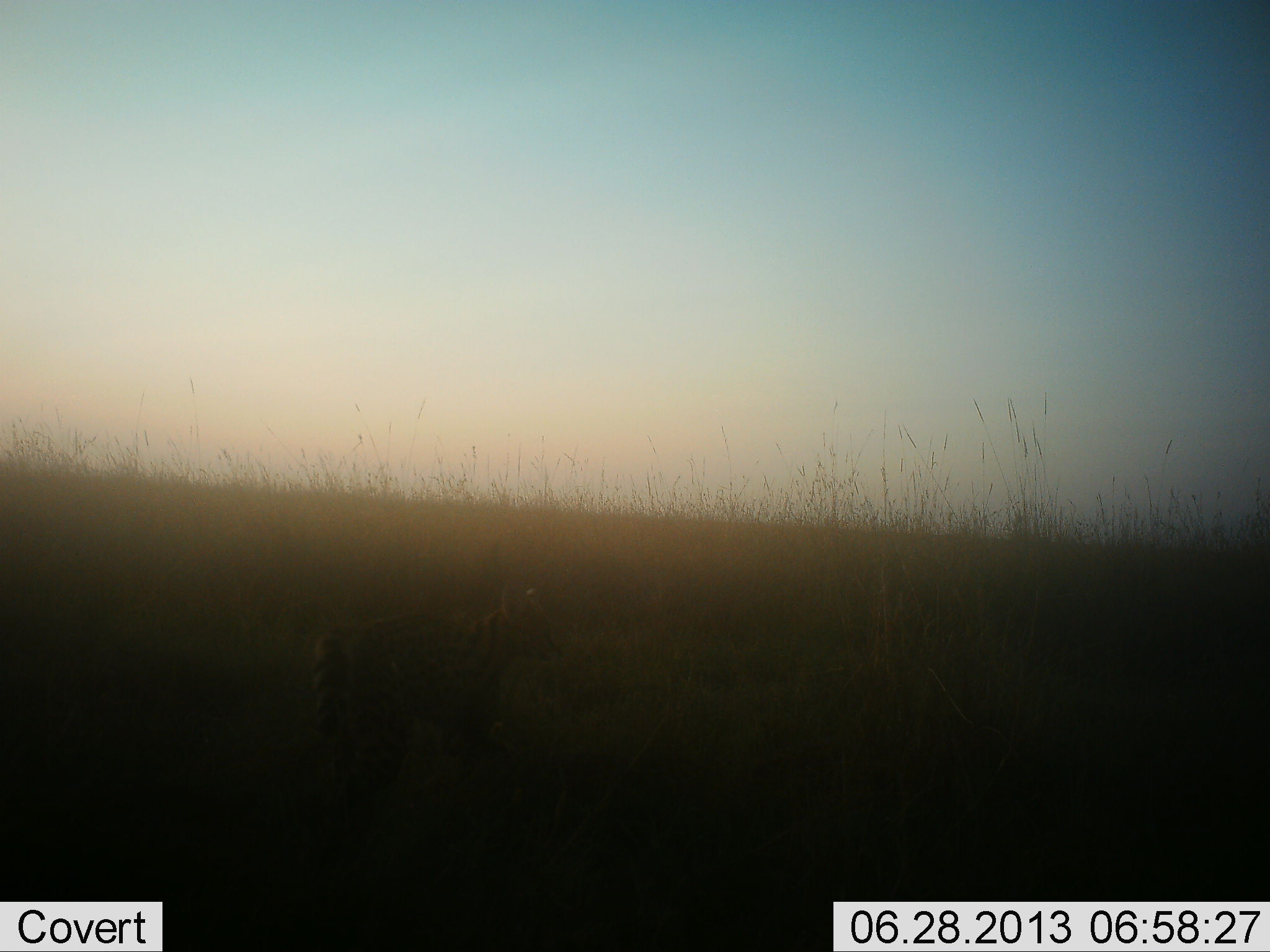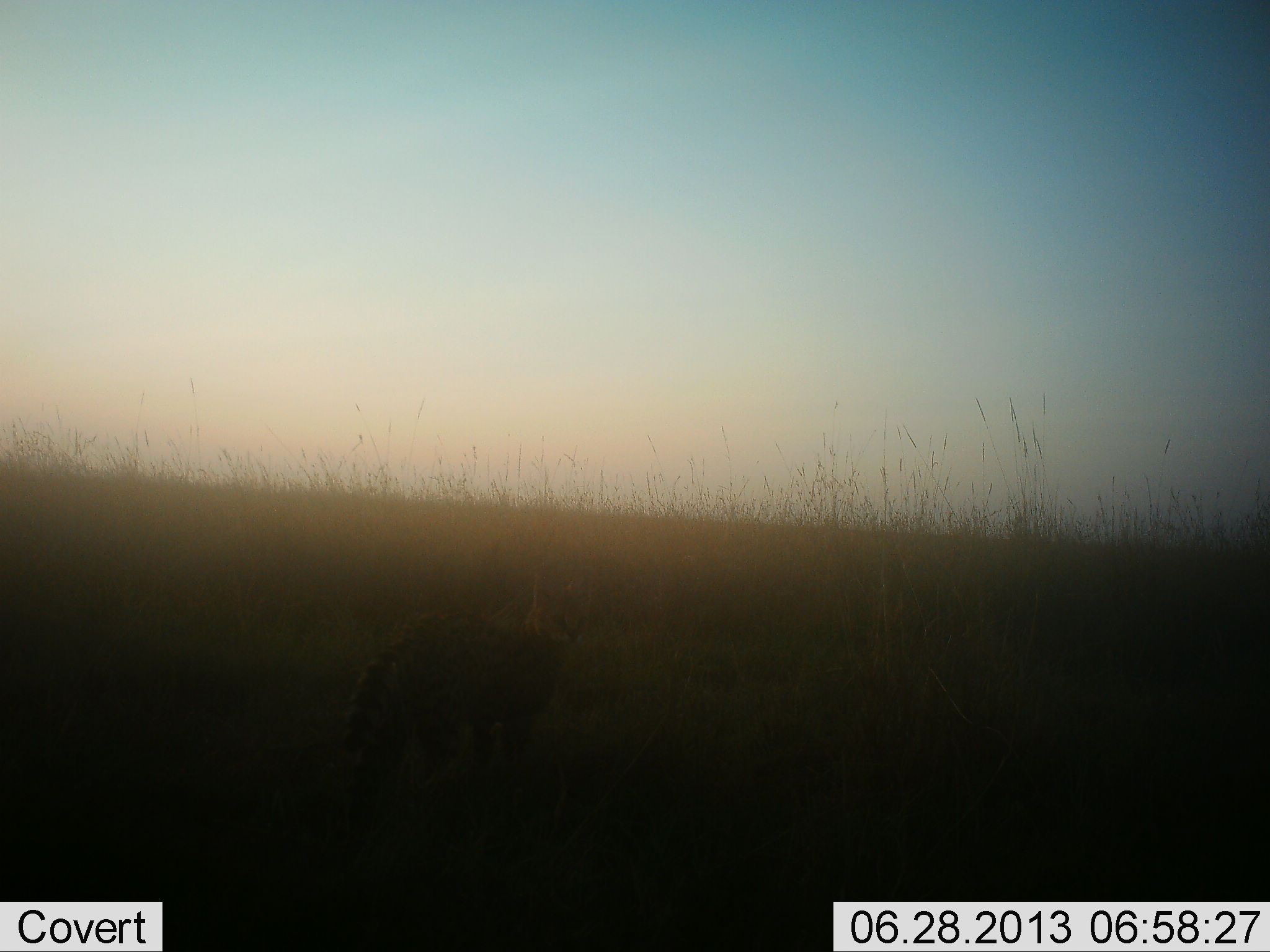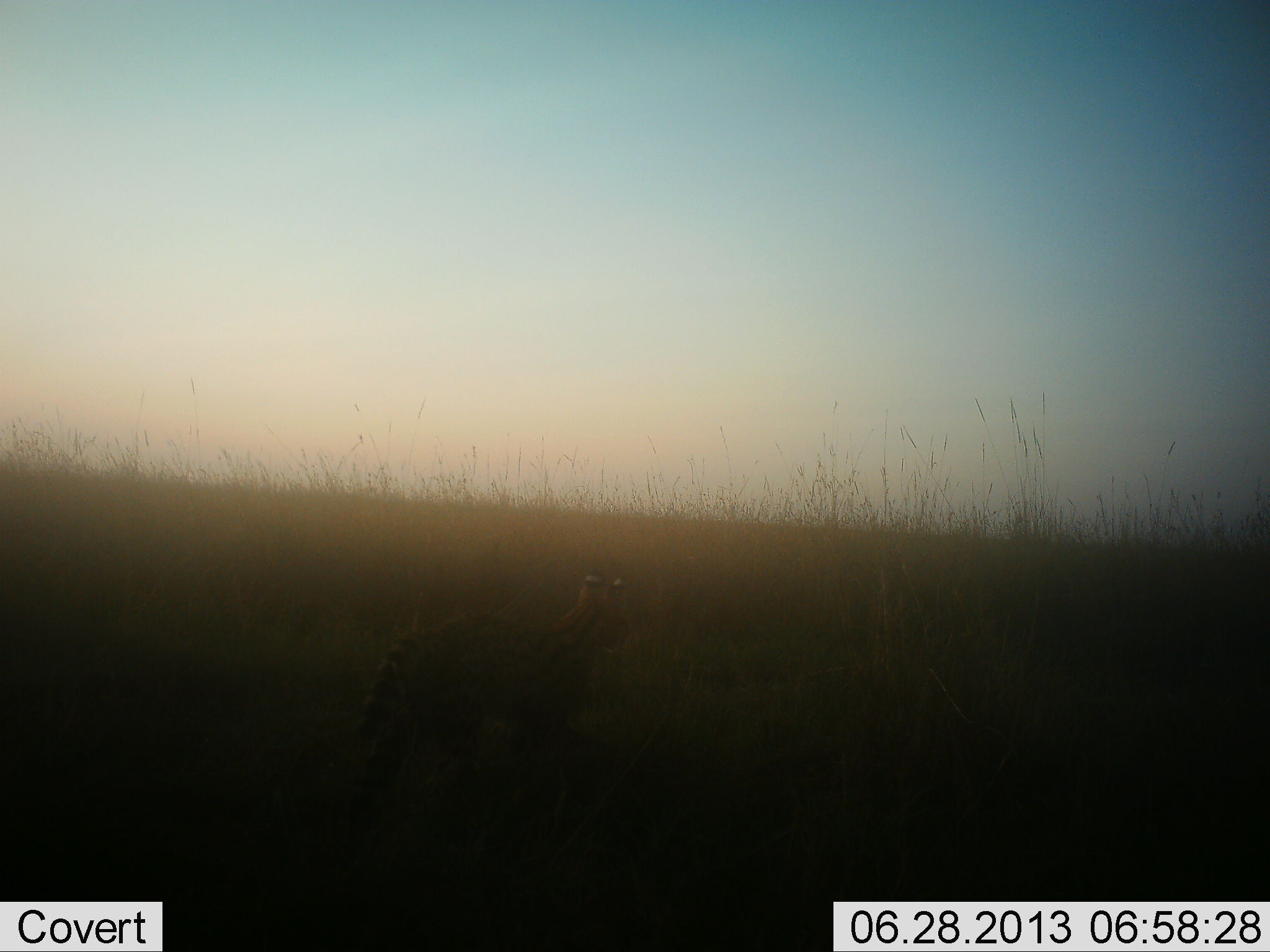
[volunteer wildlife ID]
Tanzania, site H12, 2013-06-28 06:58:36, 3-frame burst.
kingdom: Animalia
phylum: Chordata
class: Mammalia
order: Carnivora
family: Felidae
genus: Leptailurus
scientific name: Leptailurus serval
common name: serval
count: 1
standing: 8%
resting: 0%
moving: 92%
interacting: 0%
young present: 0%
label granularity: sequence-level